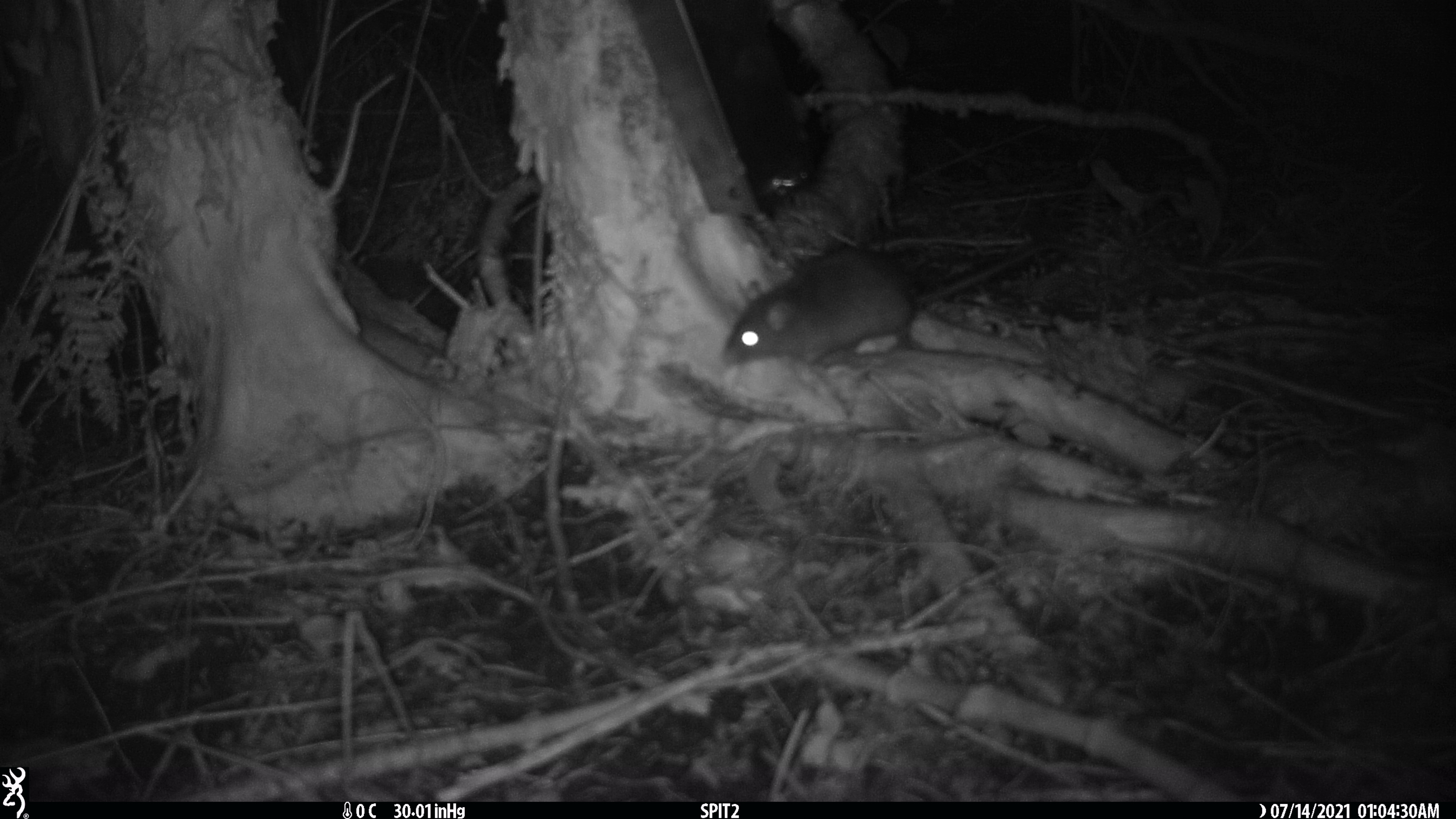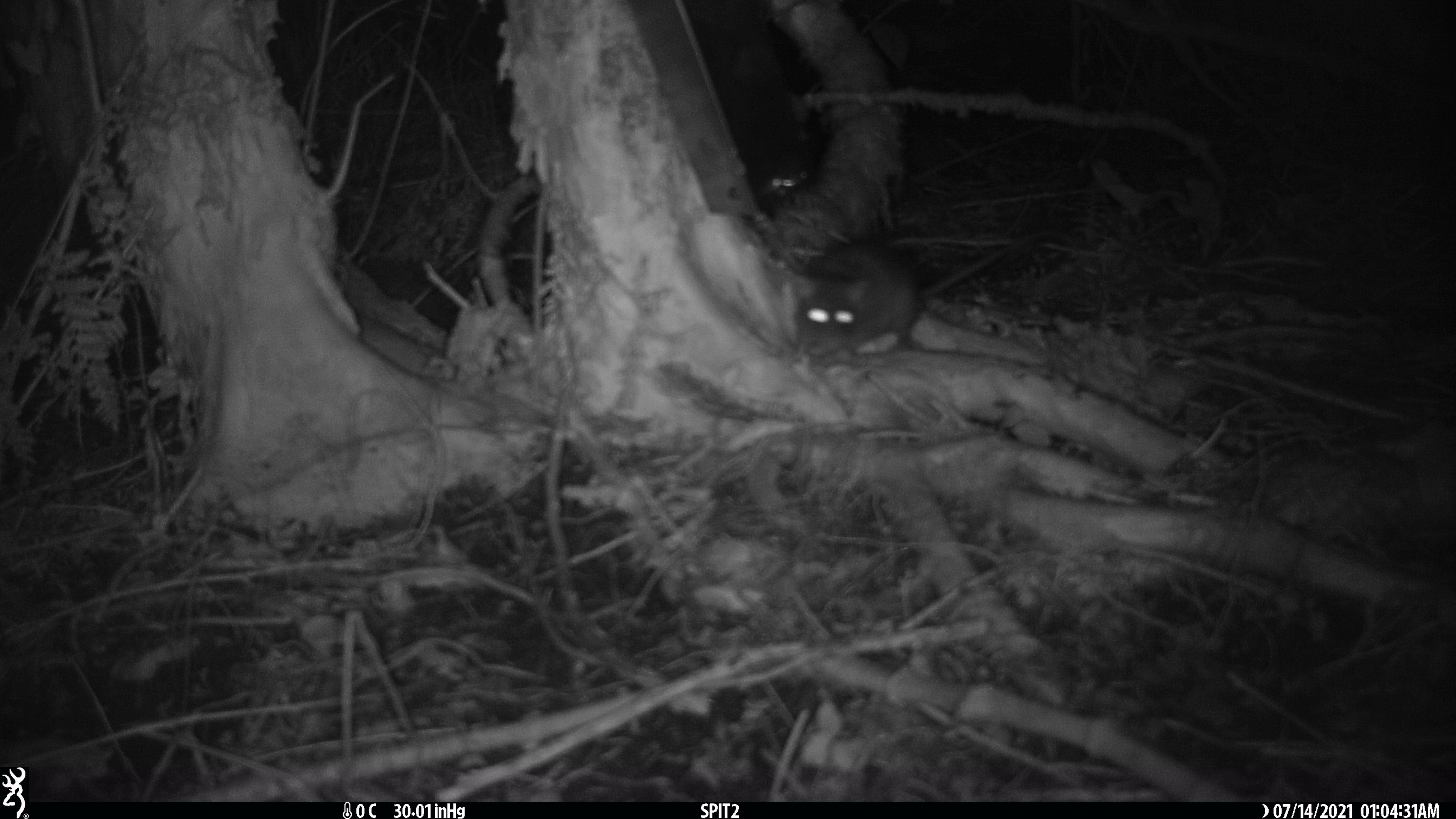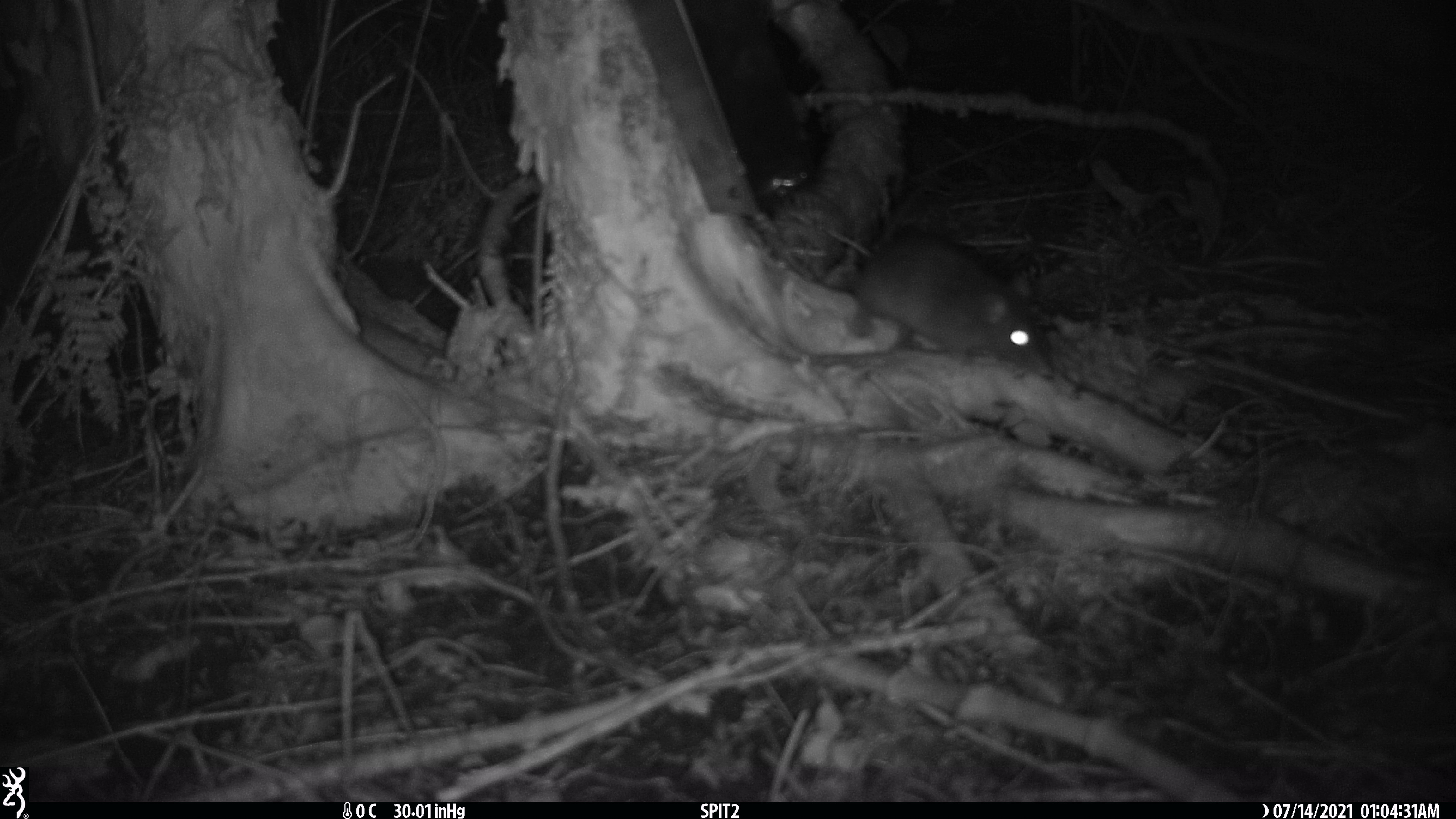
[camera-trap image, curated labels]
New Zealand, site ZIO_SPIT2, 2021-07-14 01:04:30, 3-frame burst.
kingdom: Animalia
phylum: Chordata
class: Mammalia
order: Rodentia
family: Muridae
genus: Rattus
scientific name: Rattus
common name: rat